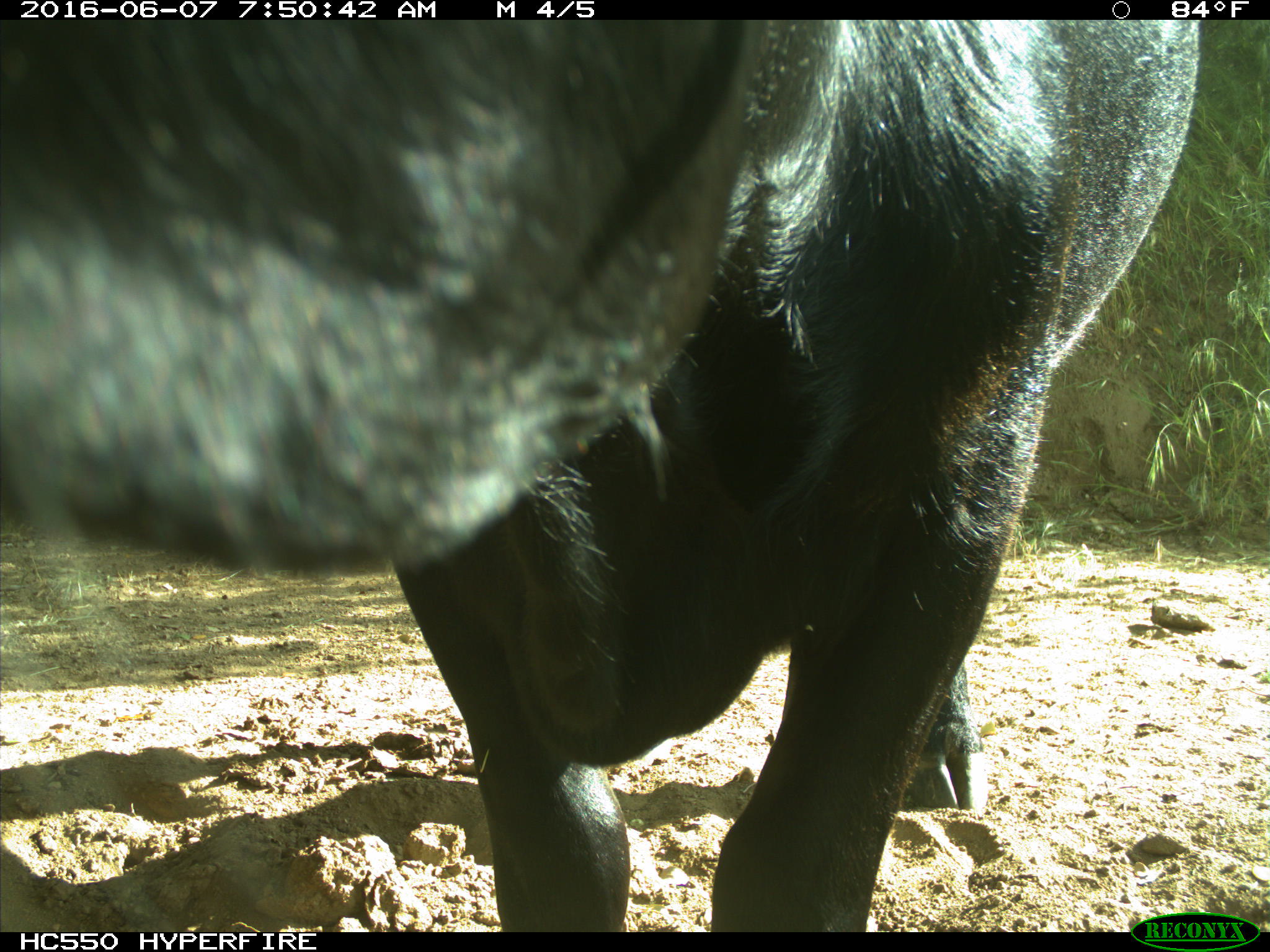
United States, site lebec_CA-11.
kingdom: Animalia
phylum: Chordata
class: Mammalia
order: Artiodactyla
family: Bovidae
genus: Bos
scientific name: Bos taurus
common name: domestic cow